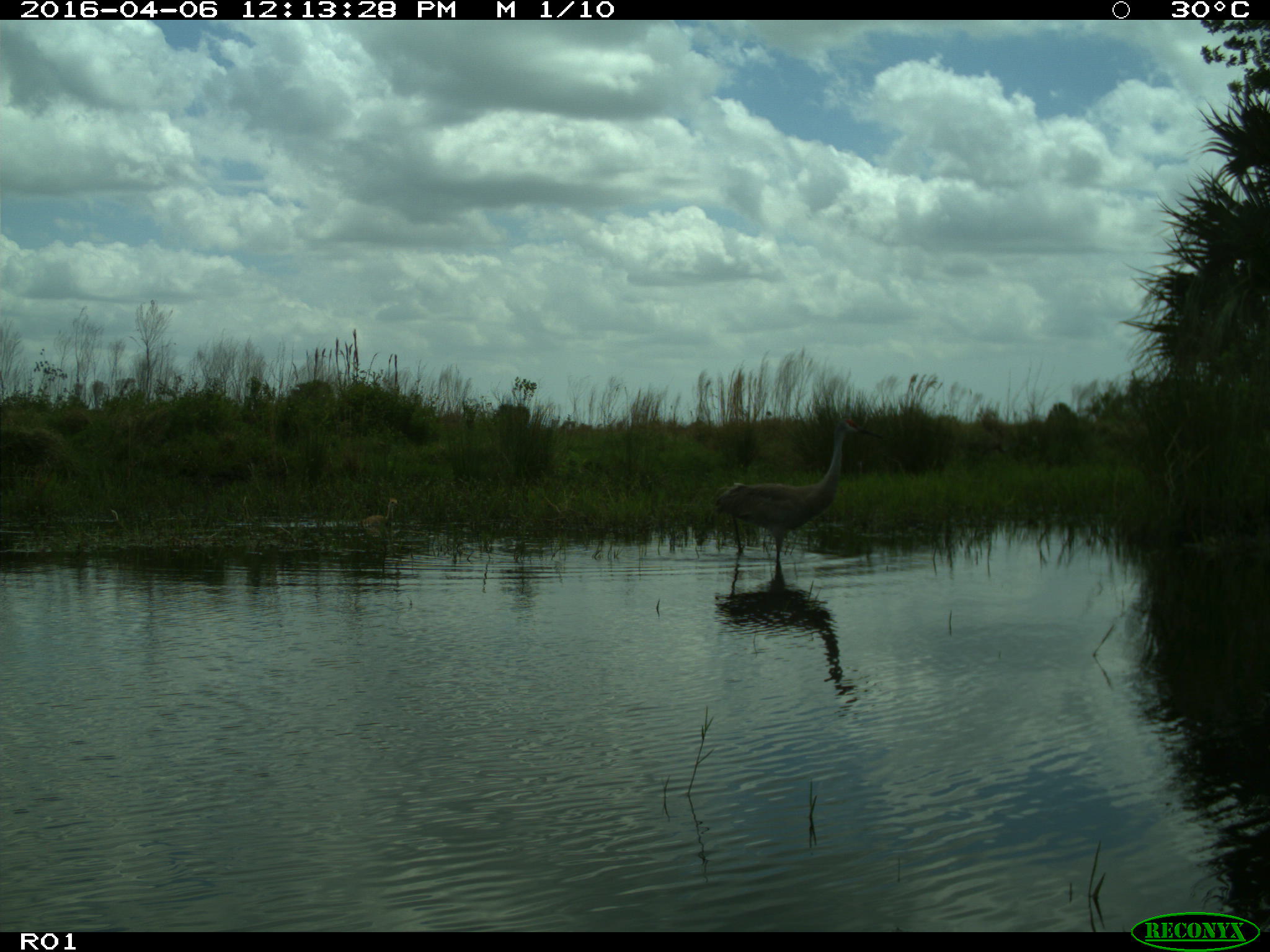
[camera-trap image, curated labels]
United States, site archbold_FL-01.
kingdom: Animalia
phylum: Chordata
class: Aves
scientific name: Aves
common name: birds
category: unidentified bird